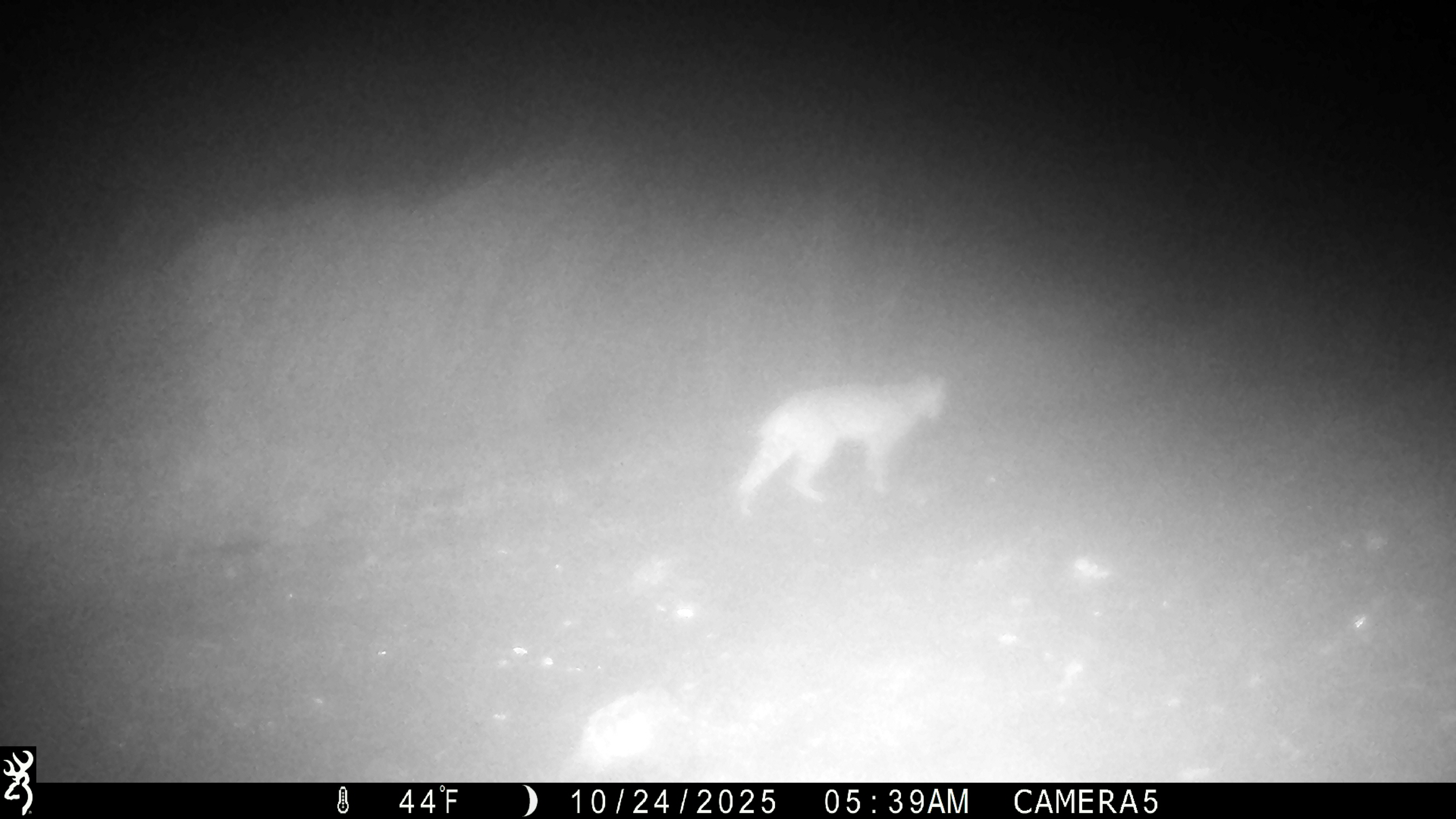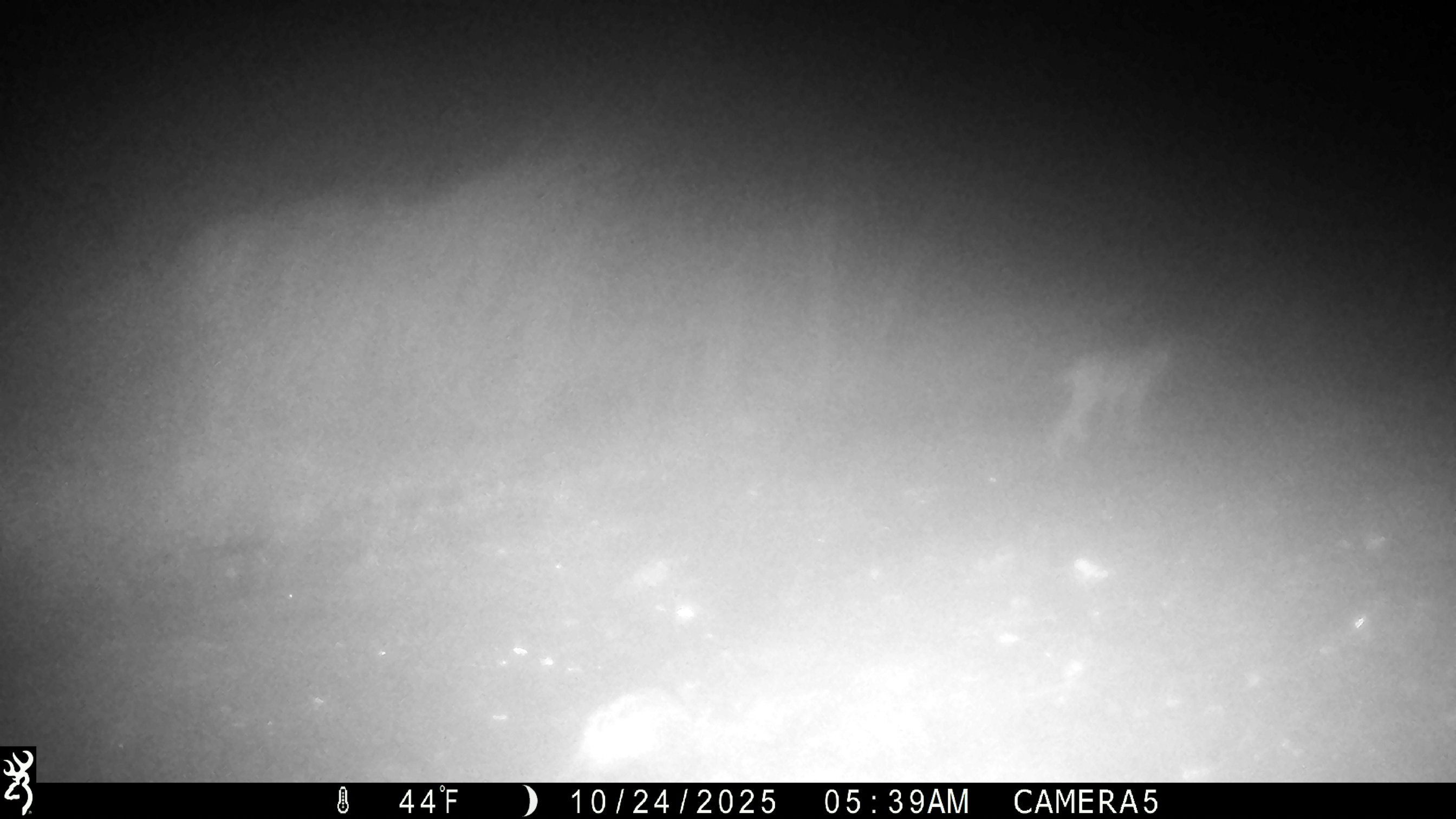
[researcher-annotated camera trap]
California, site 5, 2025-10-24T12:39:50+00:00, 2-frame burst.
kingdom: Animalia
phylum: Chordata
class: Mammalia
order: Carnivora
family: Felidae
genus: Lynx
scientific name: Lynx rufus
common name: bobcat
Bobcat (Lynx rufus).